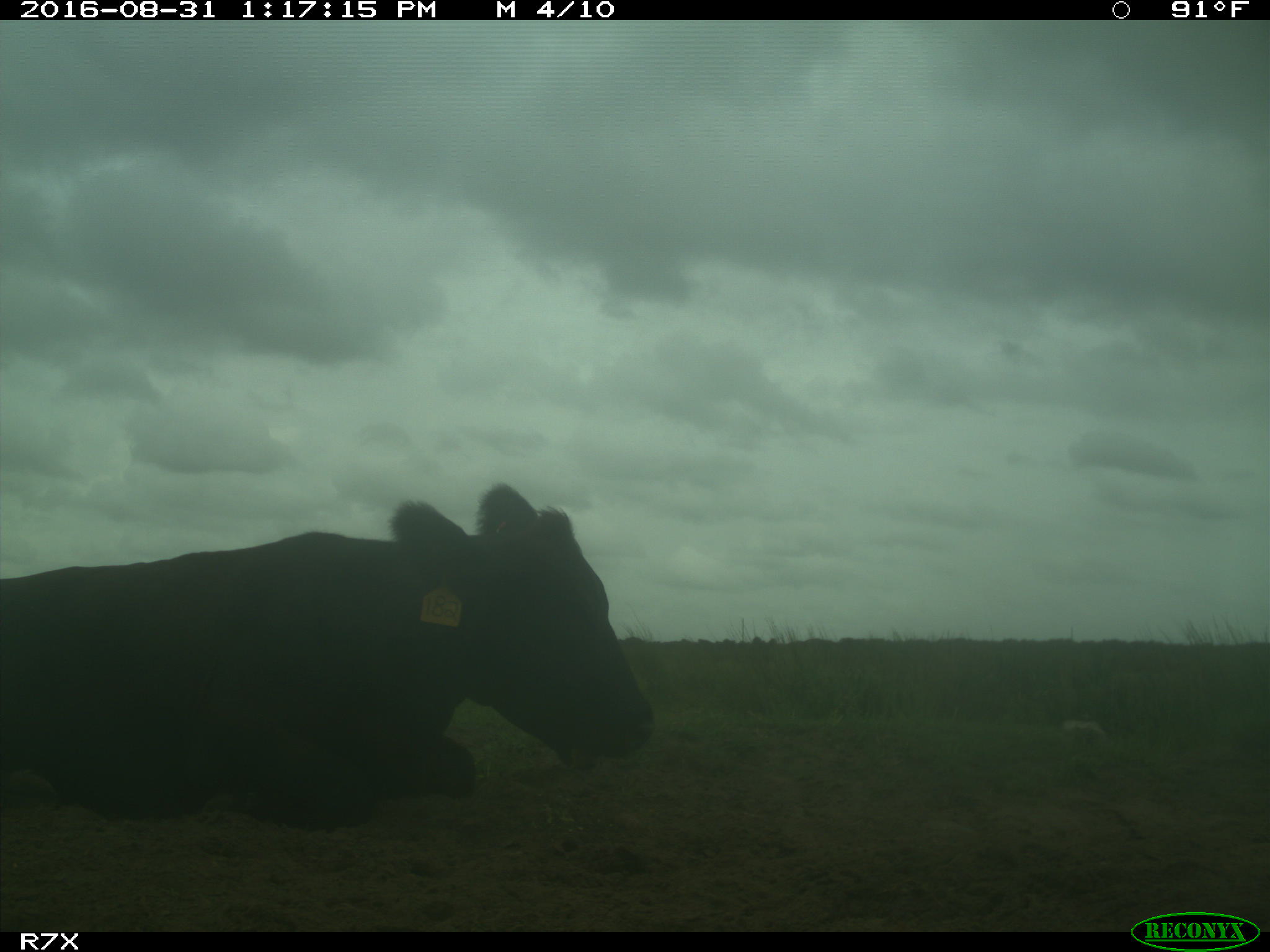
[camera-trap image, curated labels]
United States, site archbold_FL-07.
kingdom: Animalia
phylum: Chordata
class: Mammalia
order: Artiodactyla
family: Bovidae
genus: Bos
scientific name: Bos taurus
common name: domestic cow